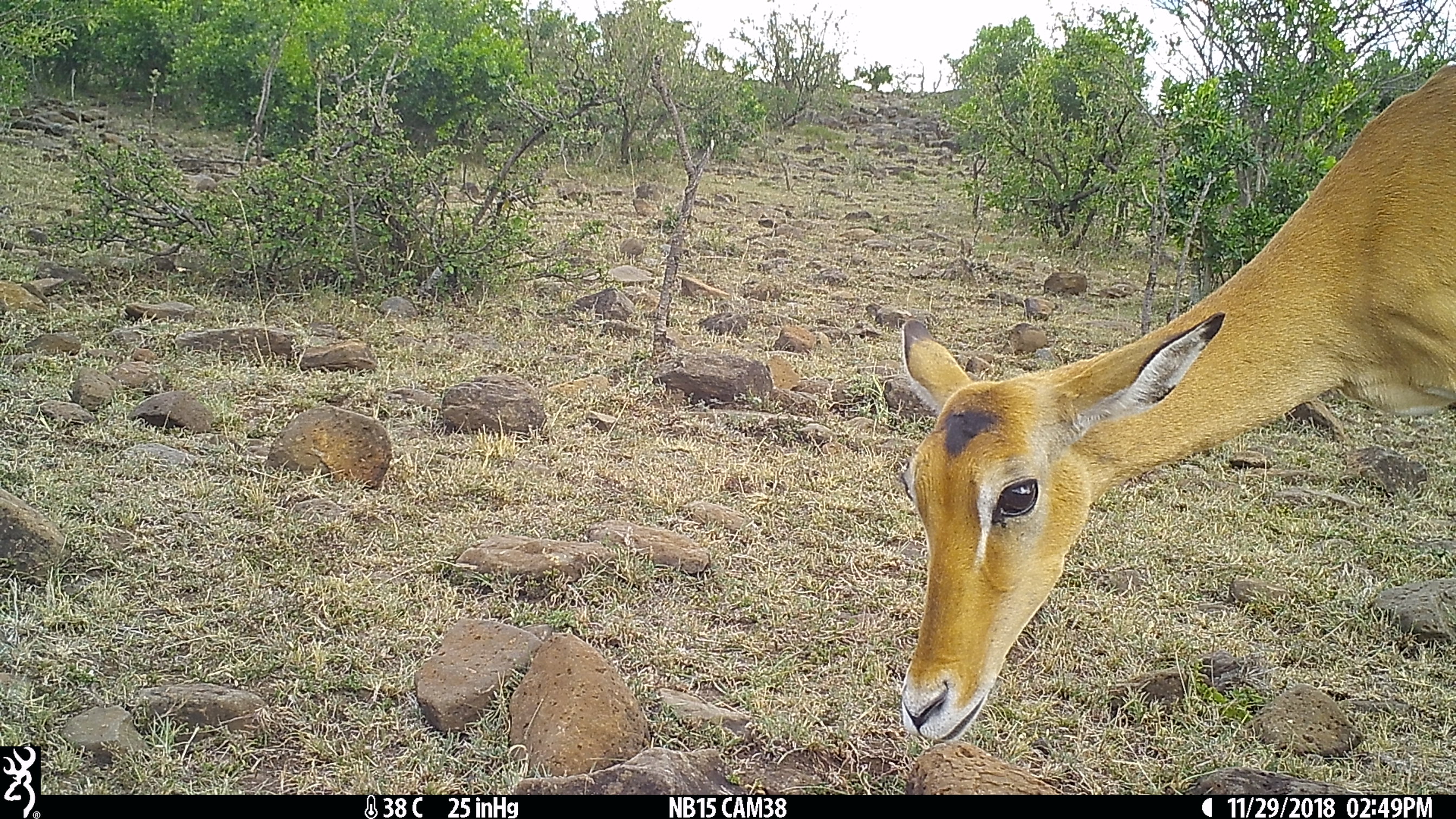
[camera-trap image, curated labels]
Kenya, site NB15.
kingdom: Animalia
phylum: Chordata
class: Mammalia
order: Artiodactyla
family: Bovidae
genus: Aepyceros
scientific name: Aepyceros melampus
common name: impala